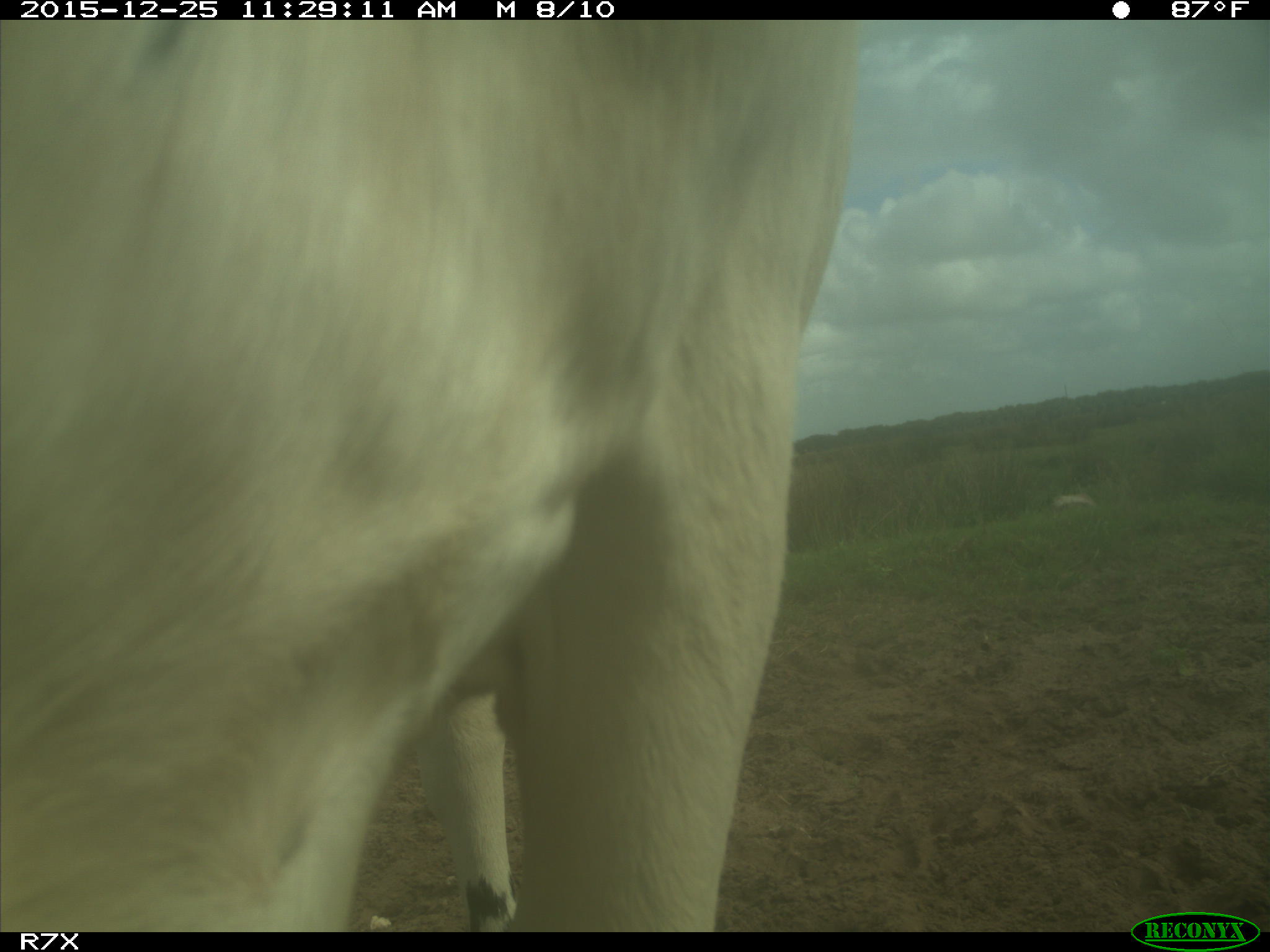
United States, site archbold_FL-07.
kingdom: Animalia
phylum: Chordata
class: Mammalia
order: Artiodactyla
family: Bovidae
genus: Bos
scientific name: Bos taurus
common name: domestic cow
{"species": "Bos taurus (domestic cow)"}